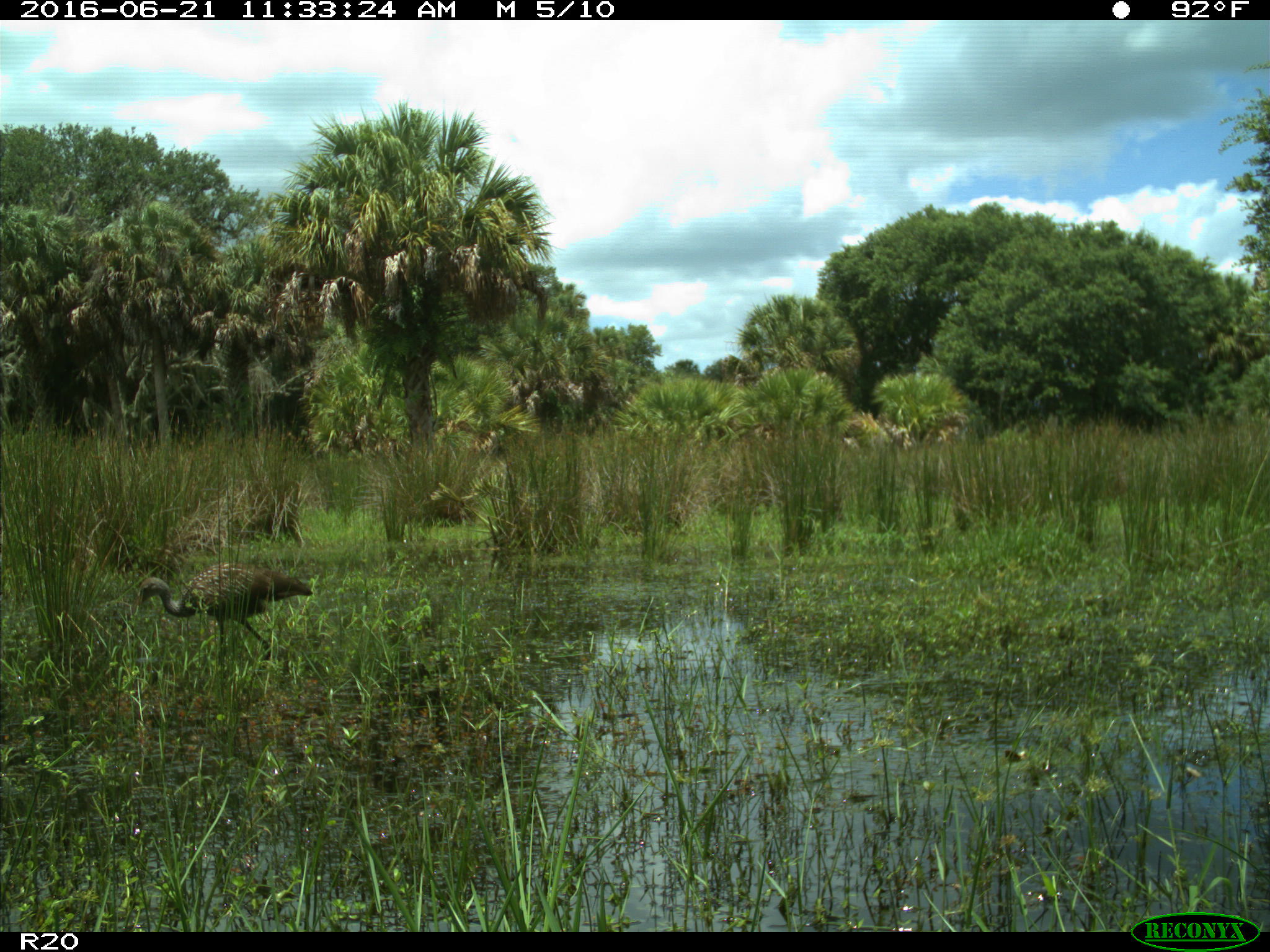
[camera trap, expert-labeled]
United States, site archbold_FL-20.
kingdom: Animalia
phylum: Chordata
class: Aves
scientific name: Aves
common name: birds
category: unidentified bird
Unidentified bird (birds) (Aves).